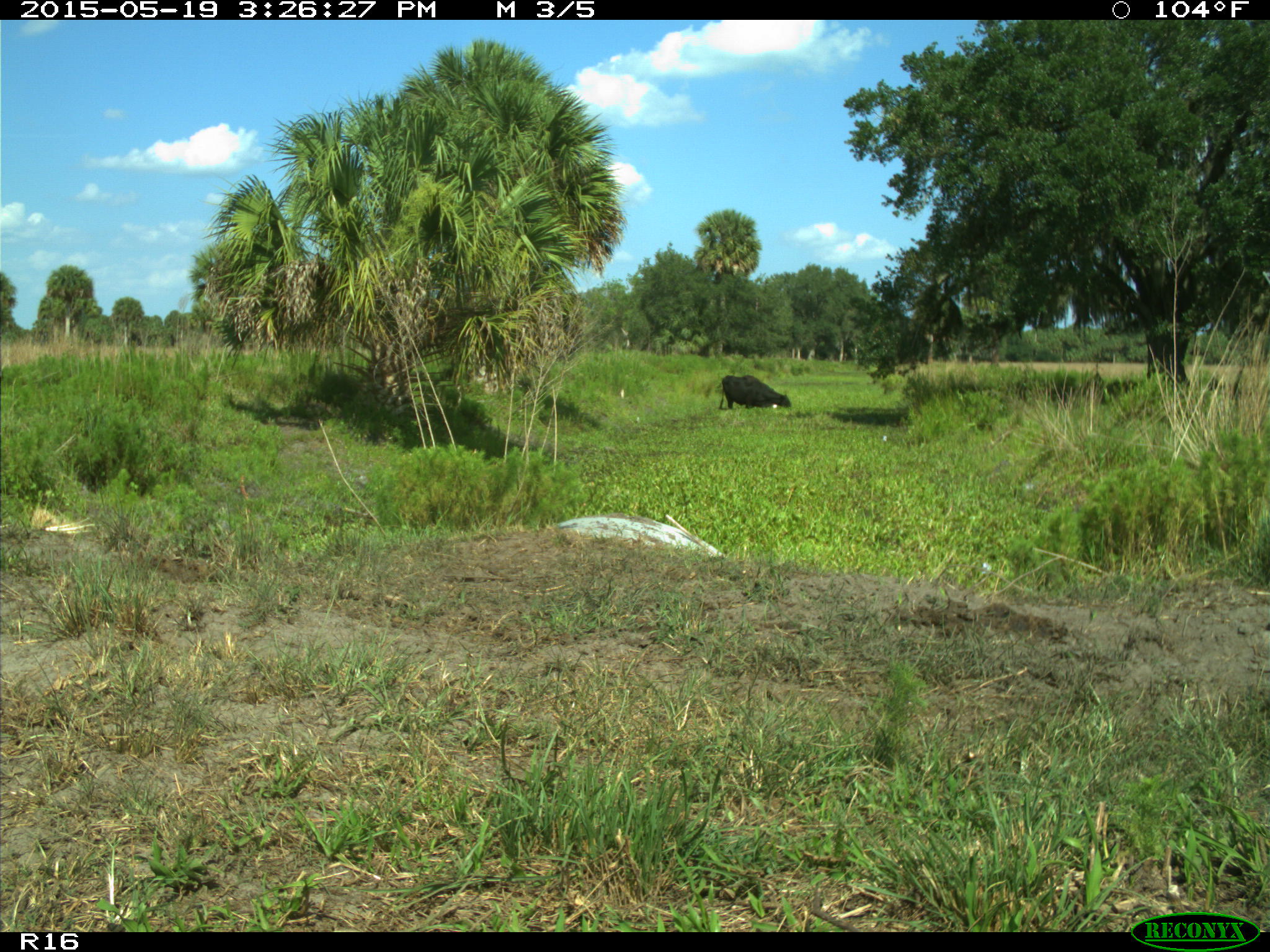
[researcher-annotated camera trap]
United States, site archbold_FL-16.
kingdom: Animalia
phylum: Chordata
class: Mammalia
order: Artiodactyla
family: Bovidae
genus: Bos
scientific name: Bos taurus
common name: domestic cow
Bos taurus (domestic cow).